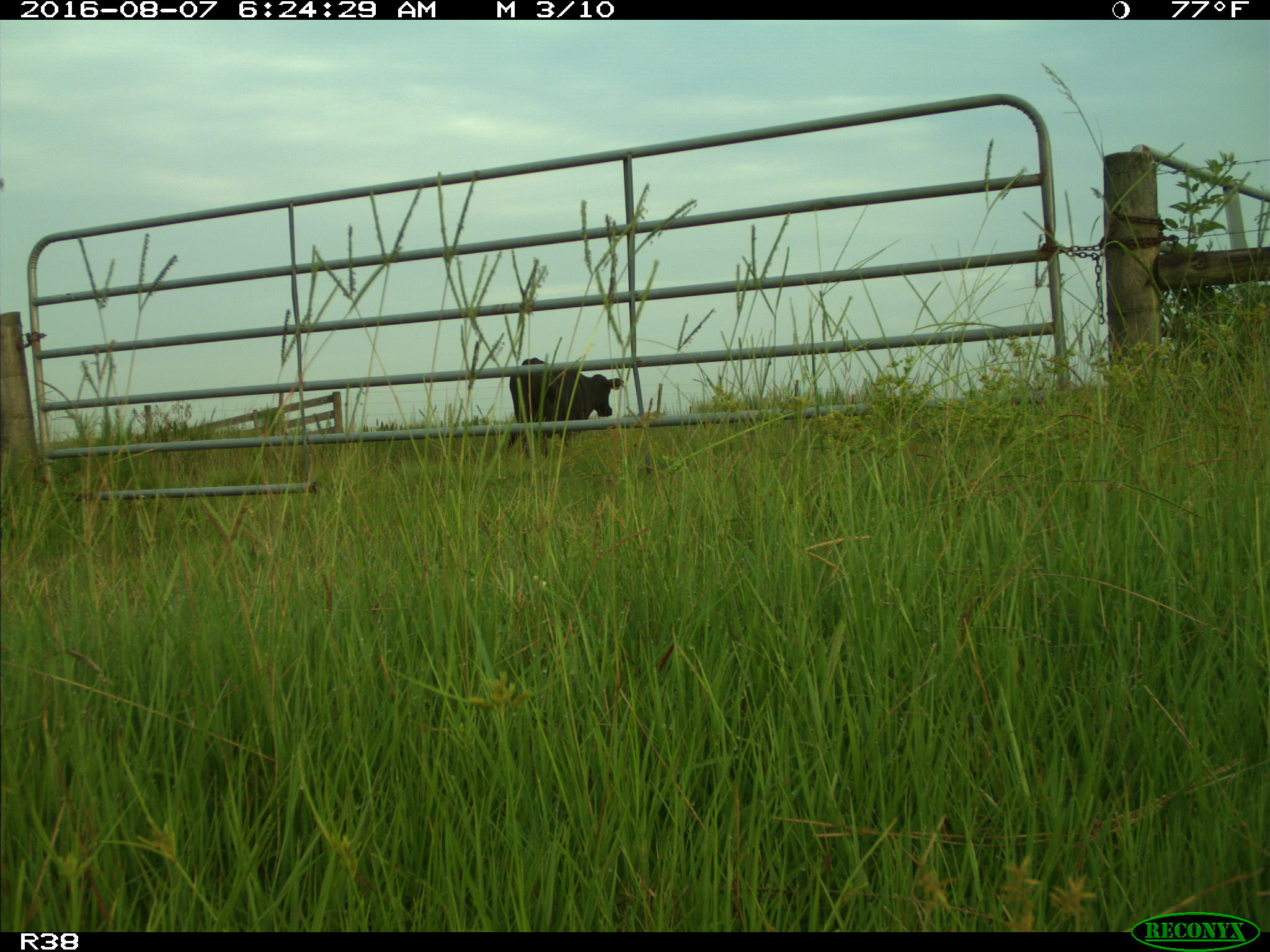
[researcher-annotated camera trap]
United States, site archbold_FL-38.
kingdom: Animalia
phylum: Chordata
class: Mammalia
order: Artiodactyla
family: Bovidae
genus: Bos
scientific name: Bos taurus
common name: domestic cow